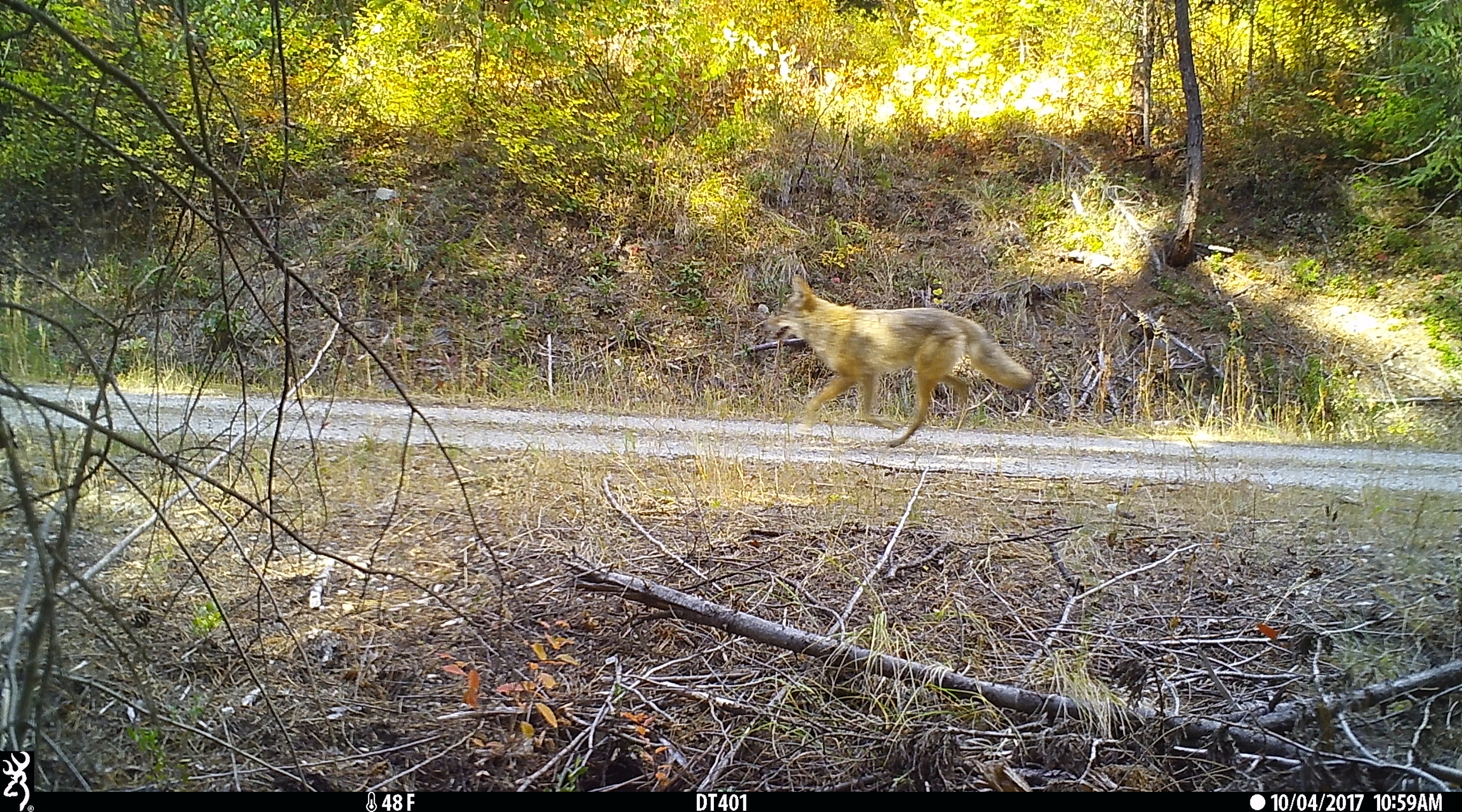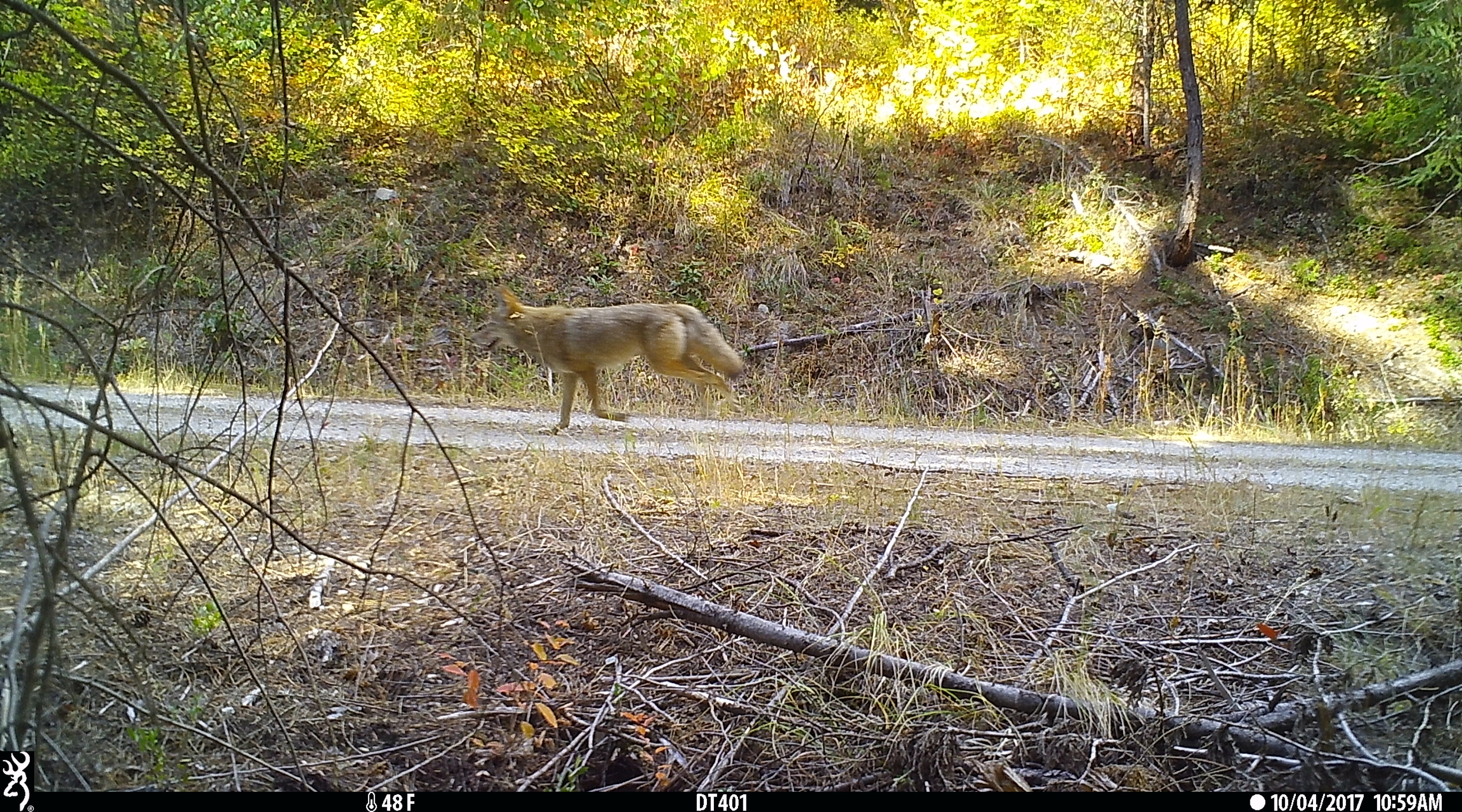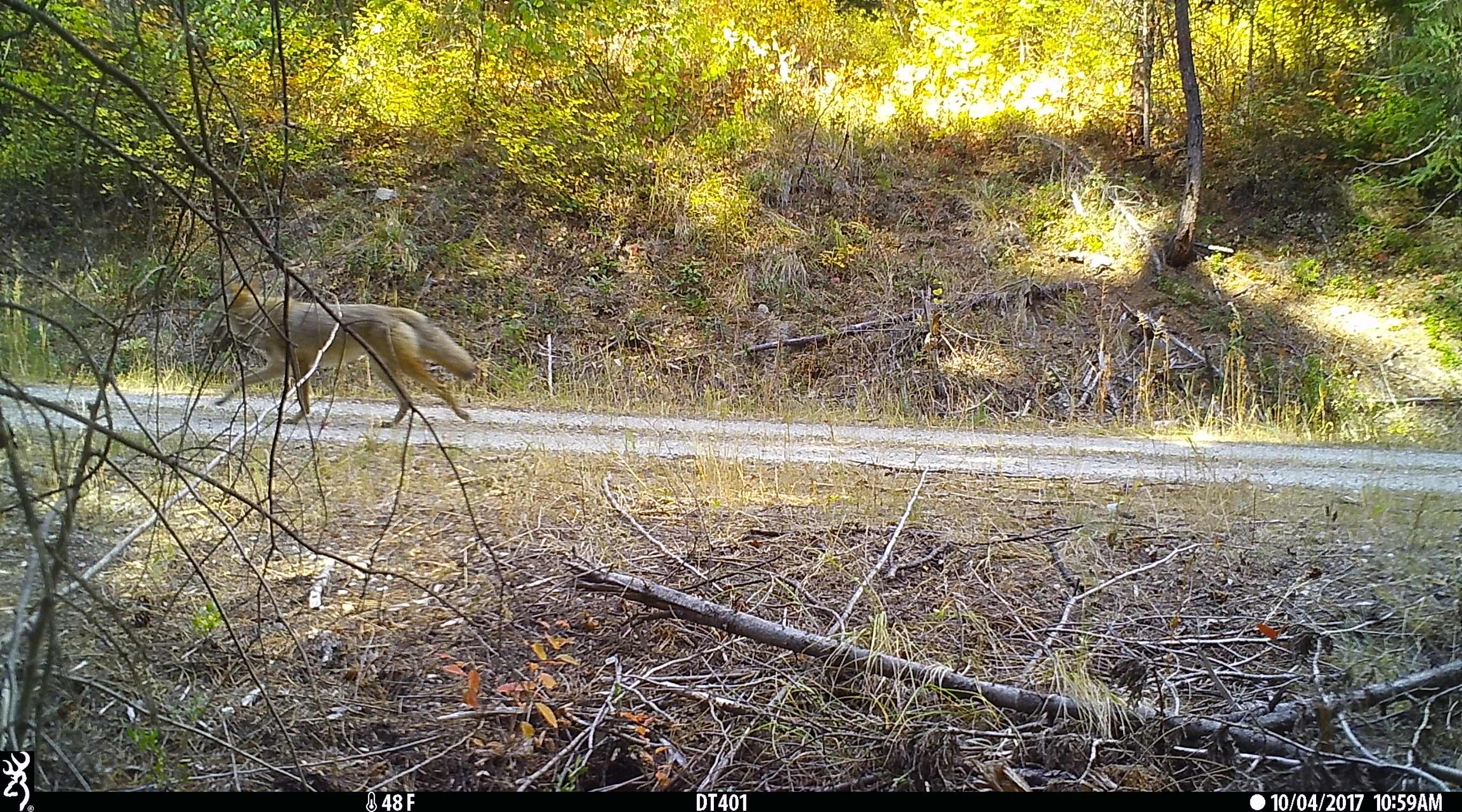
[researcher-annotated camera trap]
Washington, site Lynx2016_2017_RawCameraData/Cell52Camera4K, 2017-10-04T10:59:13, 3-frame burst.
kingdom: Animalia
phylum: Chordata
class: Mammalia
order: Carnivora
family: Canidae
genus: Canis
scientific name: Canis latrans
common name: coyote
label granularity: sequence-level